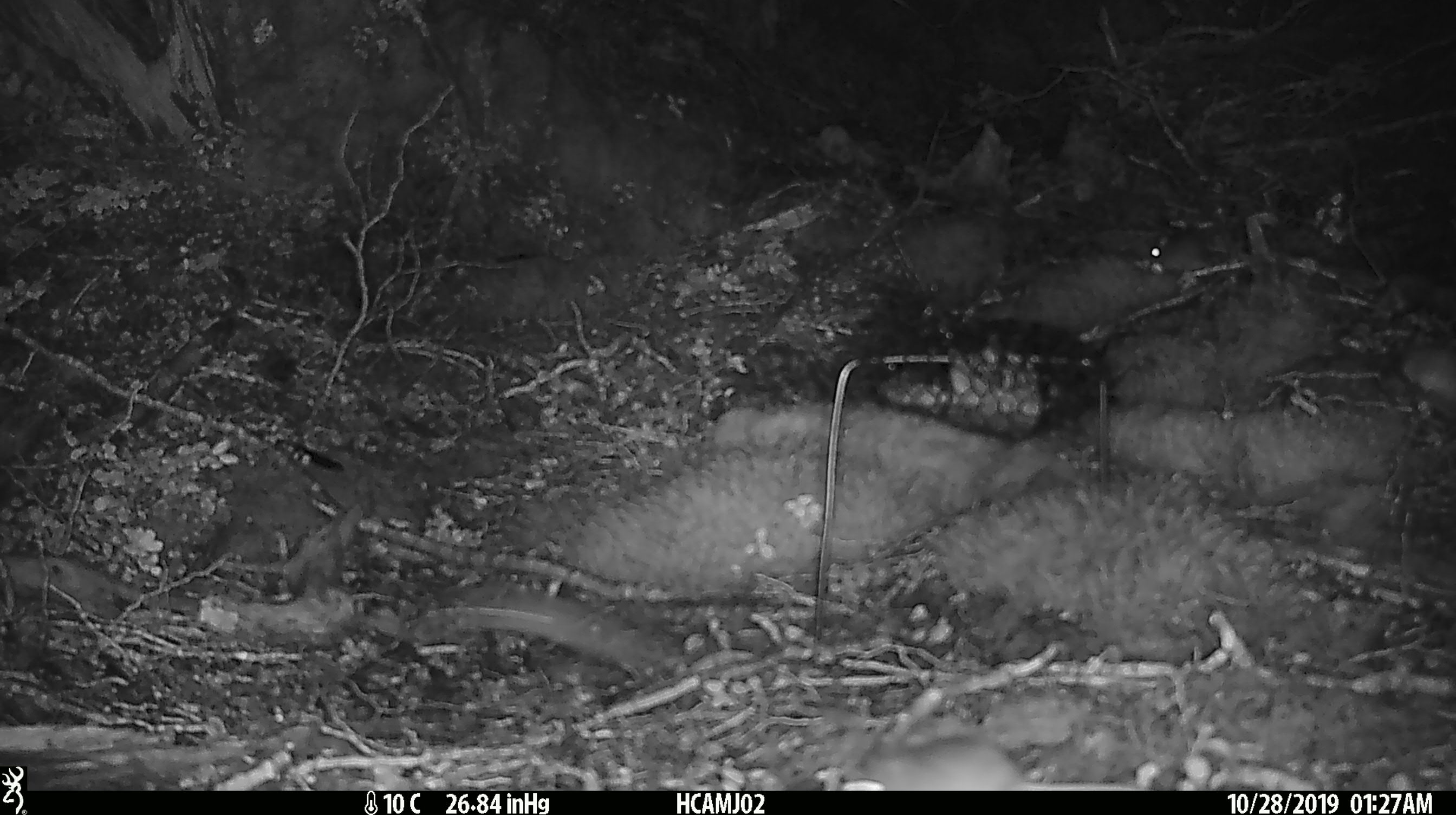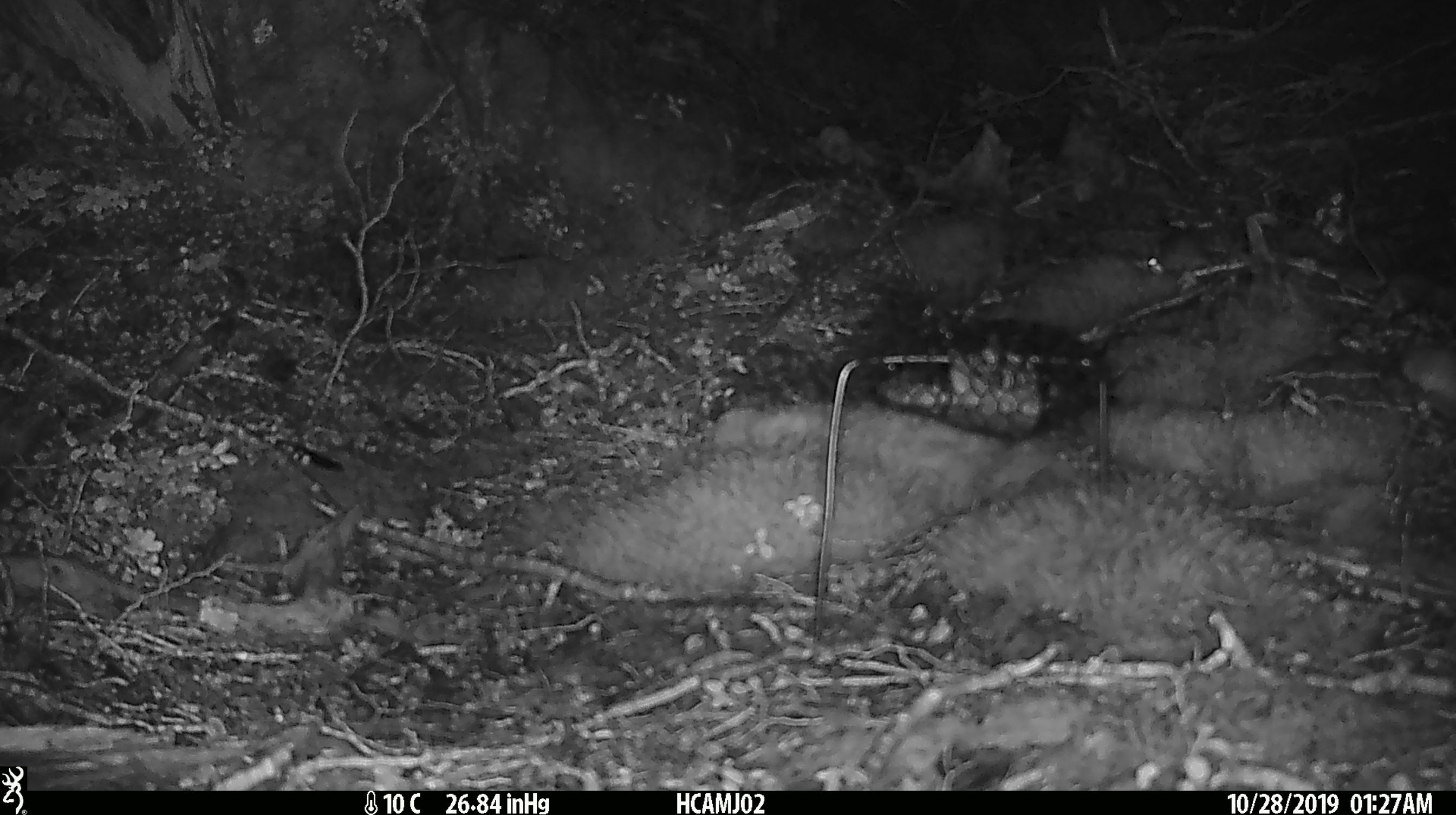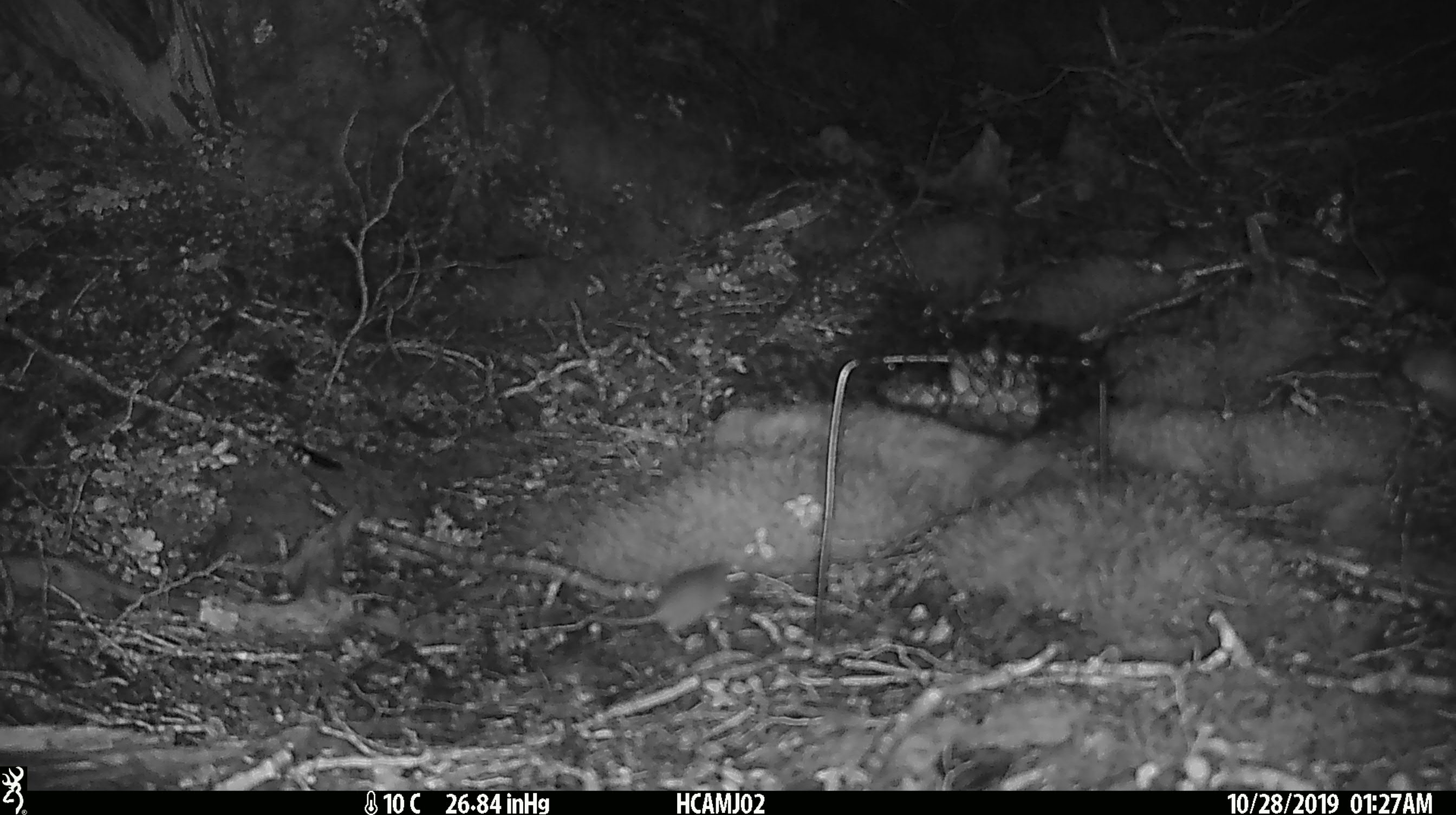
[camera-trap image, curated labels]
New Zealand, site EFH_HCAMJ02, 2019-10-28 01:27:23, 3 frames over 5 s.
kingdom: Animalia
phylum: Chordata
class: Mammalia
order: Rodentia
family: Muridae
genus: Mus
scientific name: Mus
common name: mouse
Mouse (Mus).